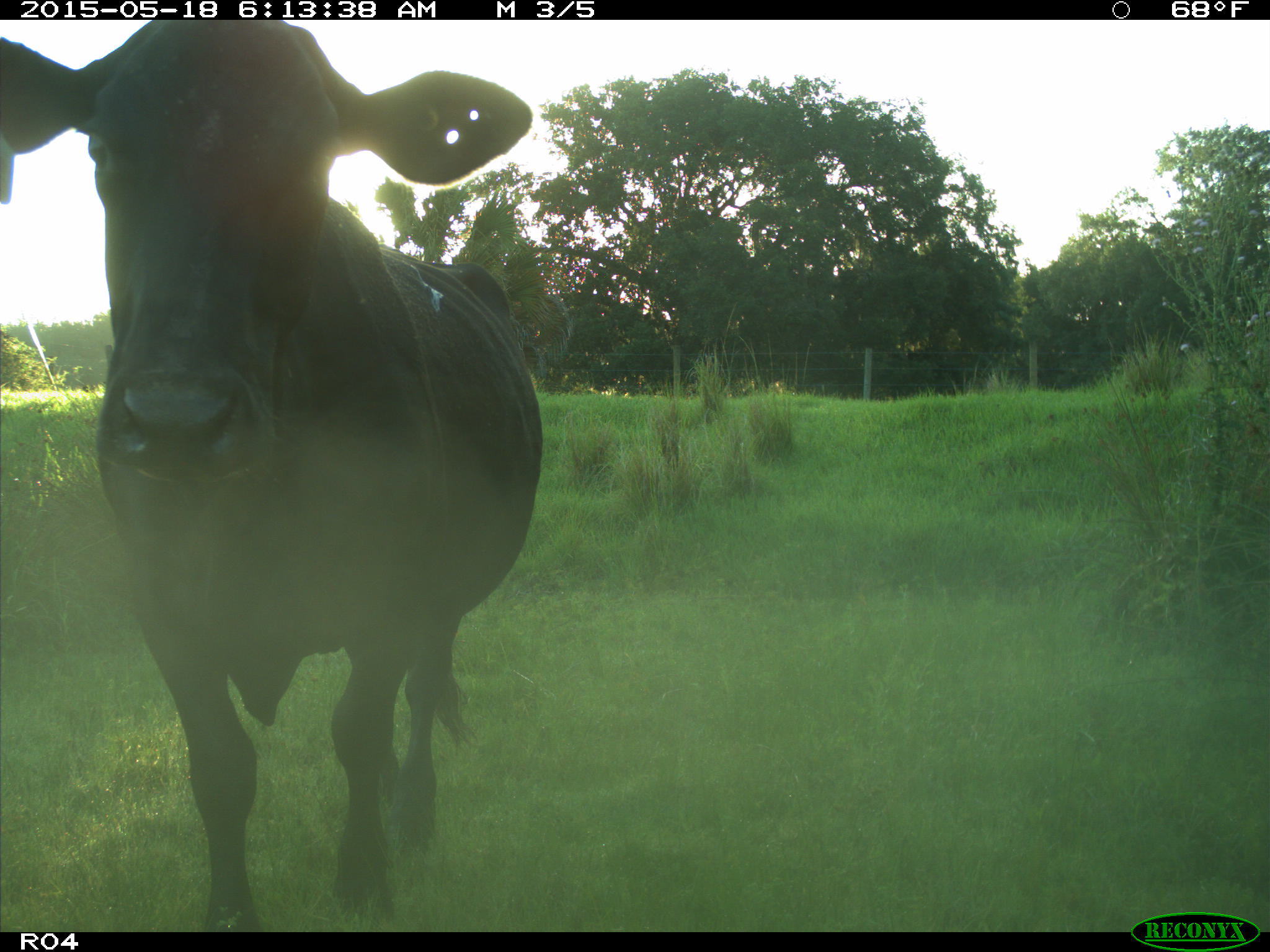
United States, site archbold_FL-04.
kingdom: Animalia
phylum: Chordata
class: Mammalia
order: Artiodactyla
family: Bovidae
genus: Bos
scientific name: Bos taurus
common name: domestic cow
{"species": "Bos taurus (domestic cow)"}